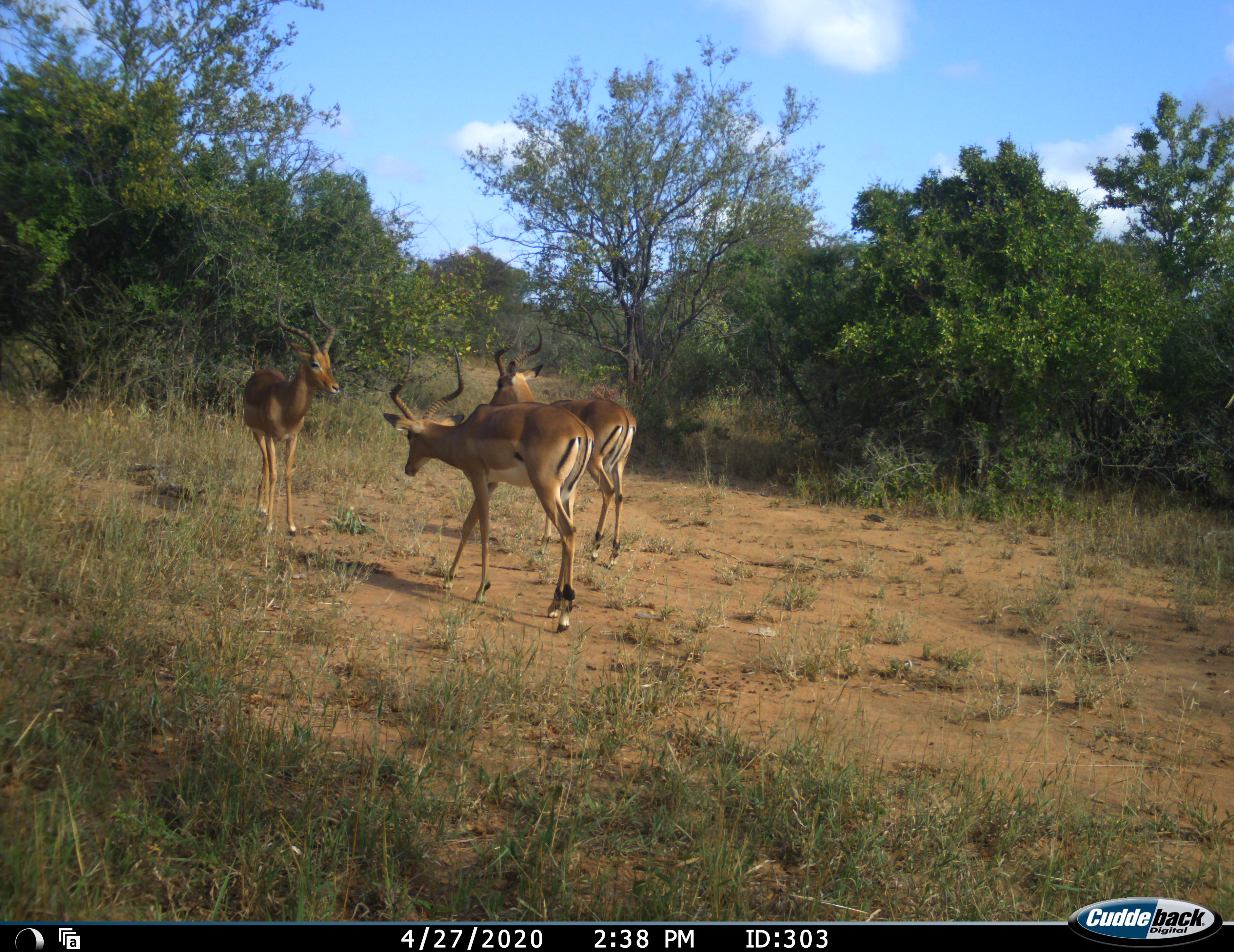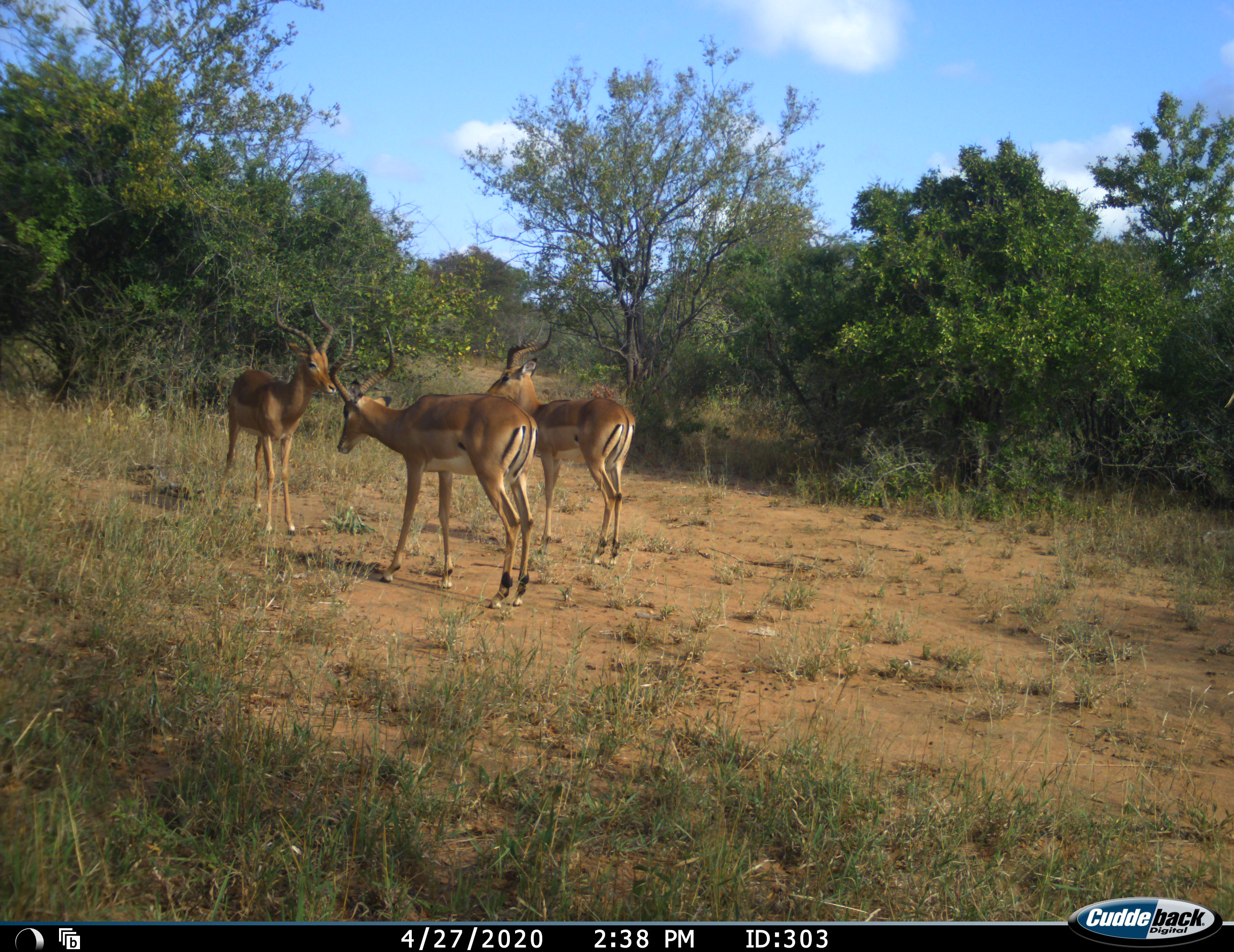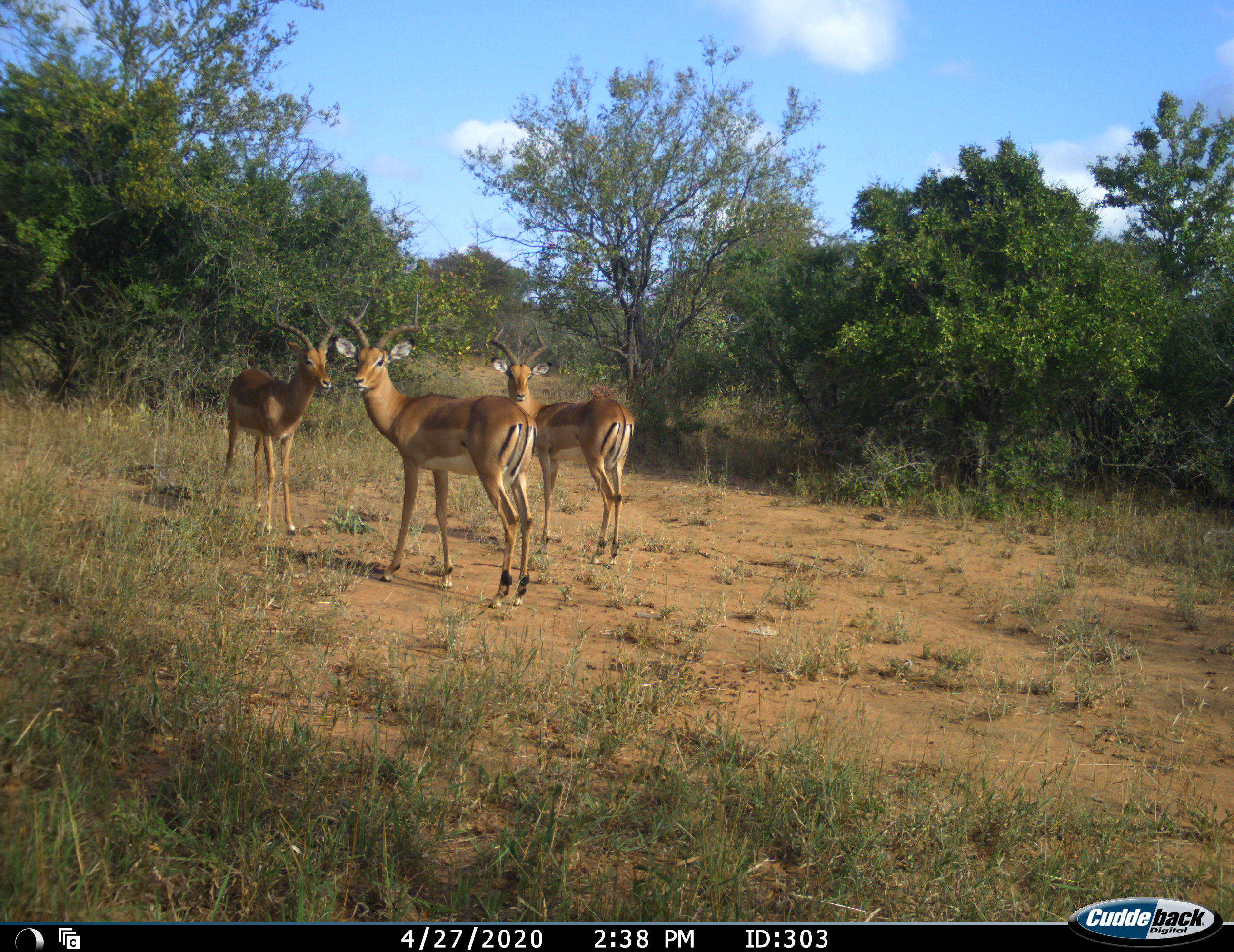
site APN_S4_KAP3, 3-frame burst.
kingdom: Animalia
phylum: Chordata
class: Mammalia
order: Artiodactyla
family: Bovidae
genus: Aepyceros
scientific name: Aepyceros melampus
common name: impala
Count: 3.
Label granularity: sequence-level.